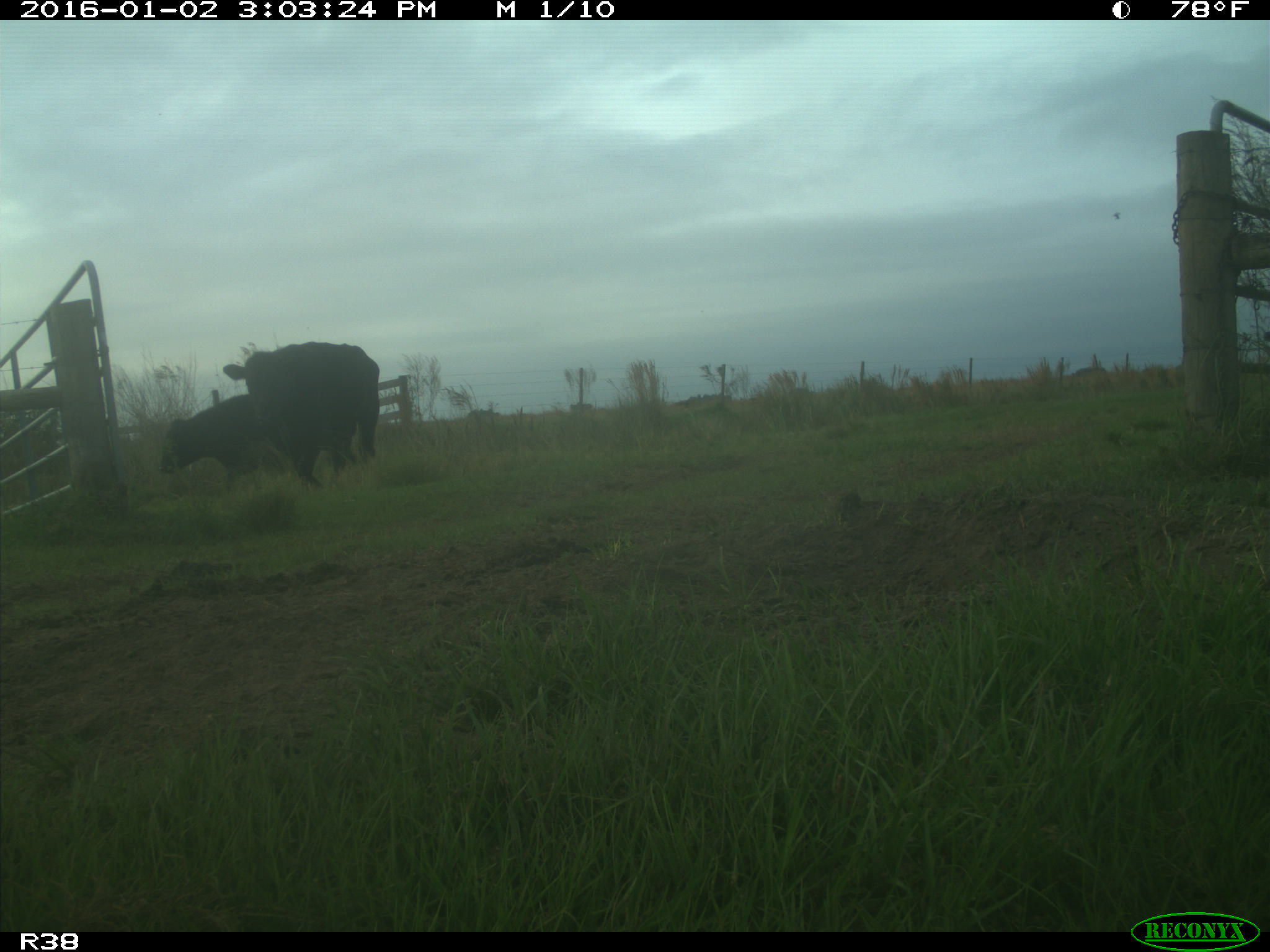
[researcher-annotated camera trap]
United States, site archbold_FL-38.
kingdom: Animalia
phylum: Chordata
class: Mammalia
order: Artiodactyla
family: Bovidae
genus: Bos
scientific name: Bos taurus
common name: domestic cow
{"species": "Bos taurus (domestic cow)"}